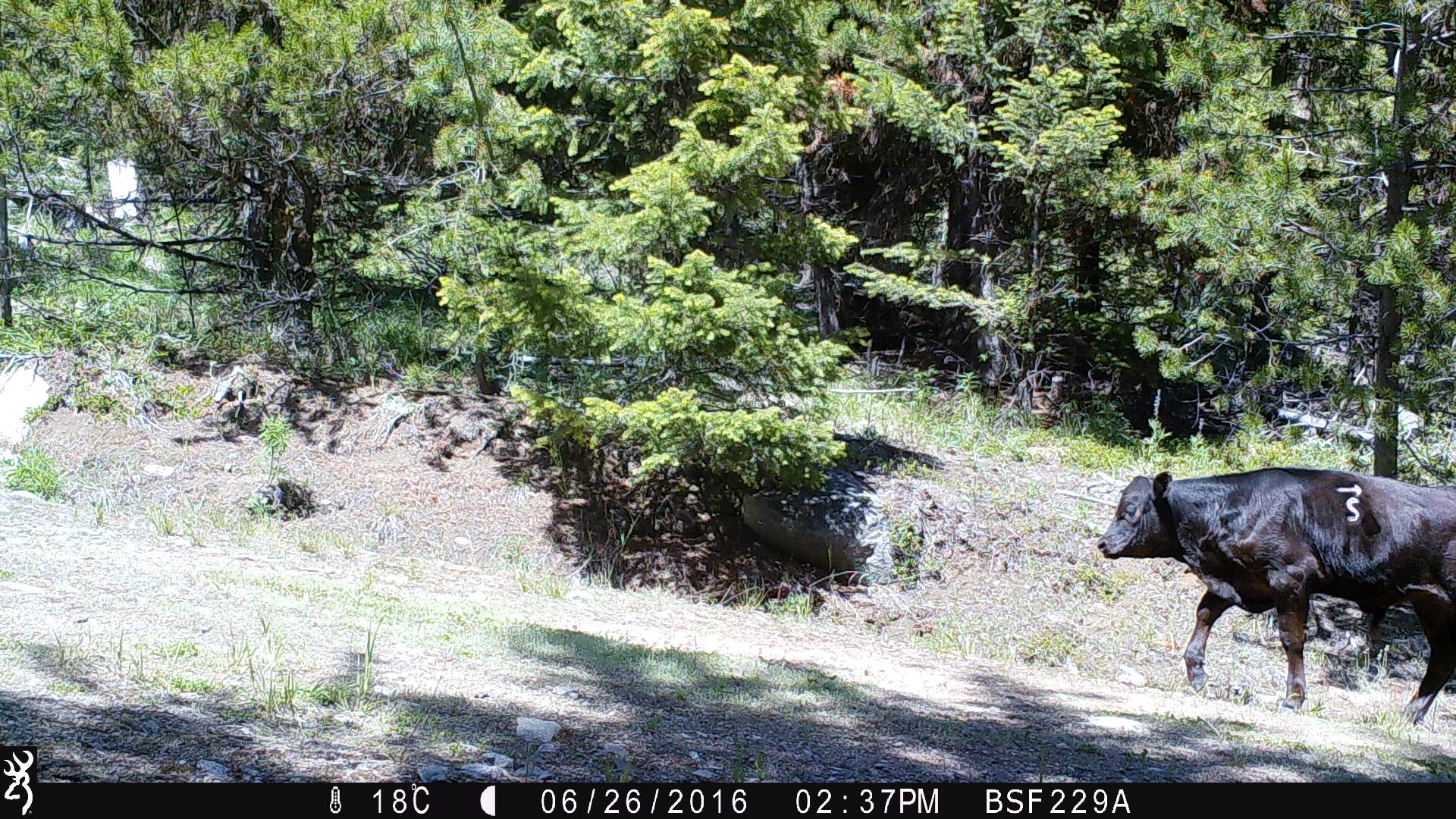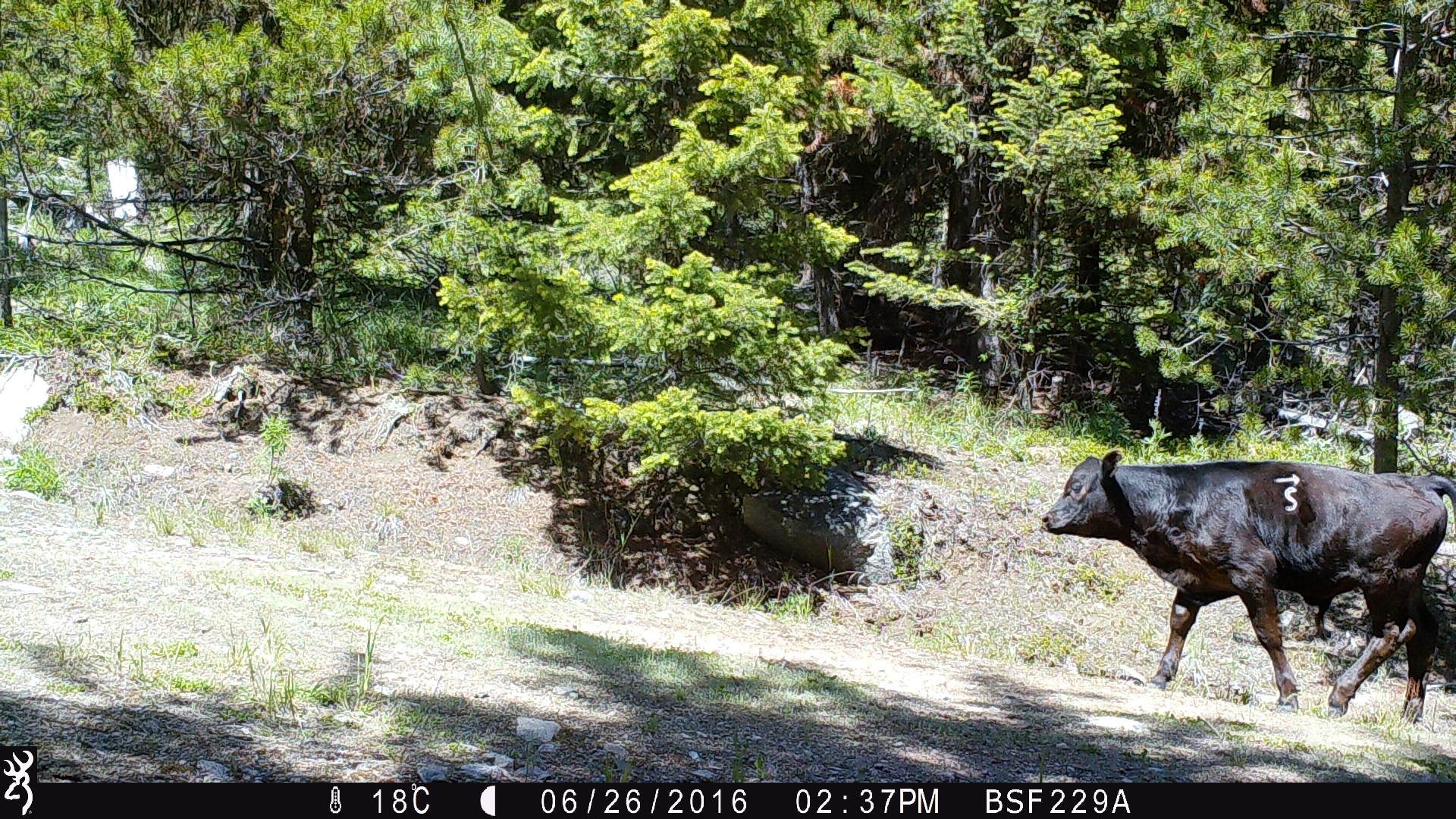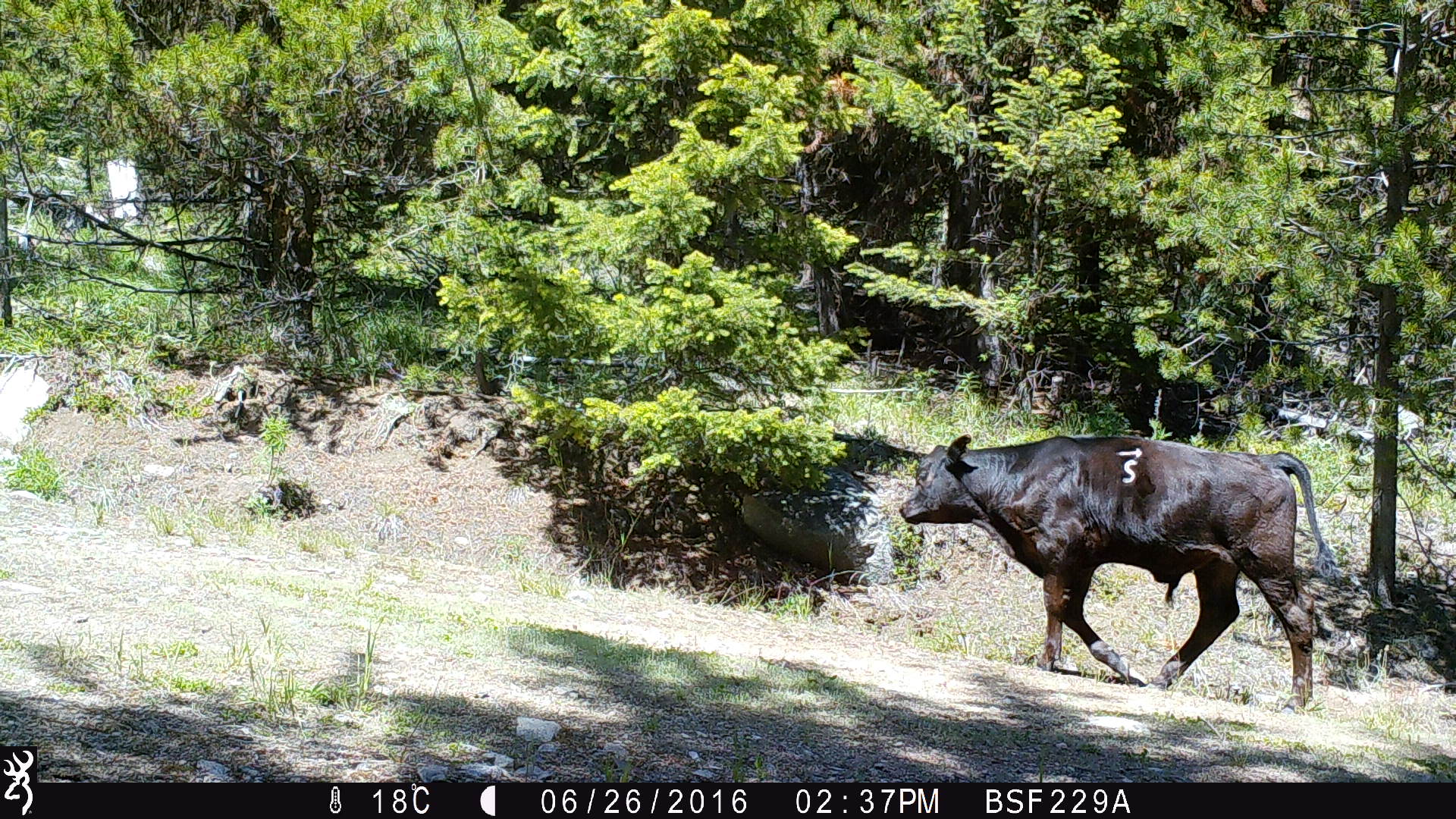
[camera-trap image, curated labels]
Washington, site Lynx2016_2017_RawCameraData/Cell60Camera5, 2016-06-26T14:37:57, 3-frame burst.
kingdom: Animalia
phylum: Chordata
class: Mammalia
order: Artiodactyla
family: Bovidae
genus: Bos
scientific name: Bos taurus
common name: domestic cattle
Domestic cattle (Bos taurus). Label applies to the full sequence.